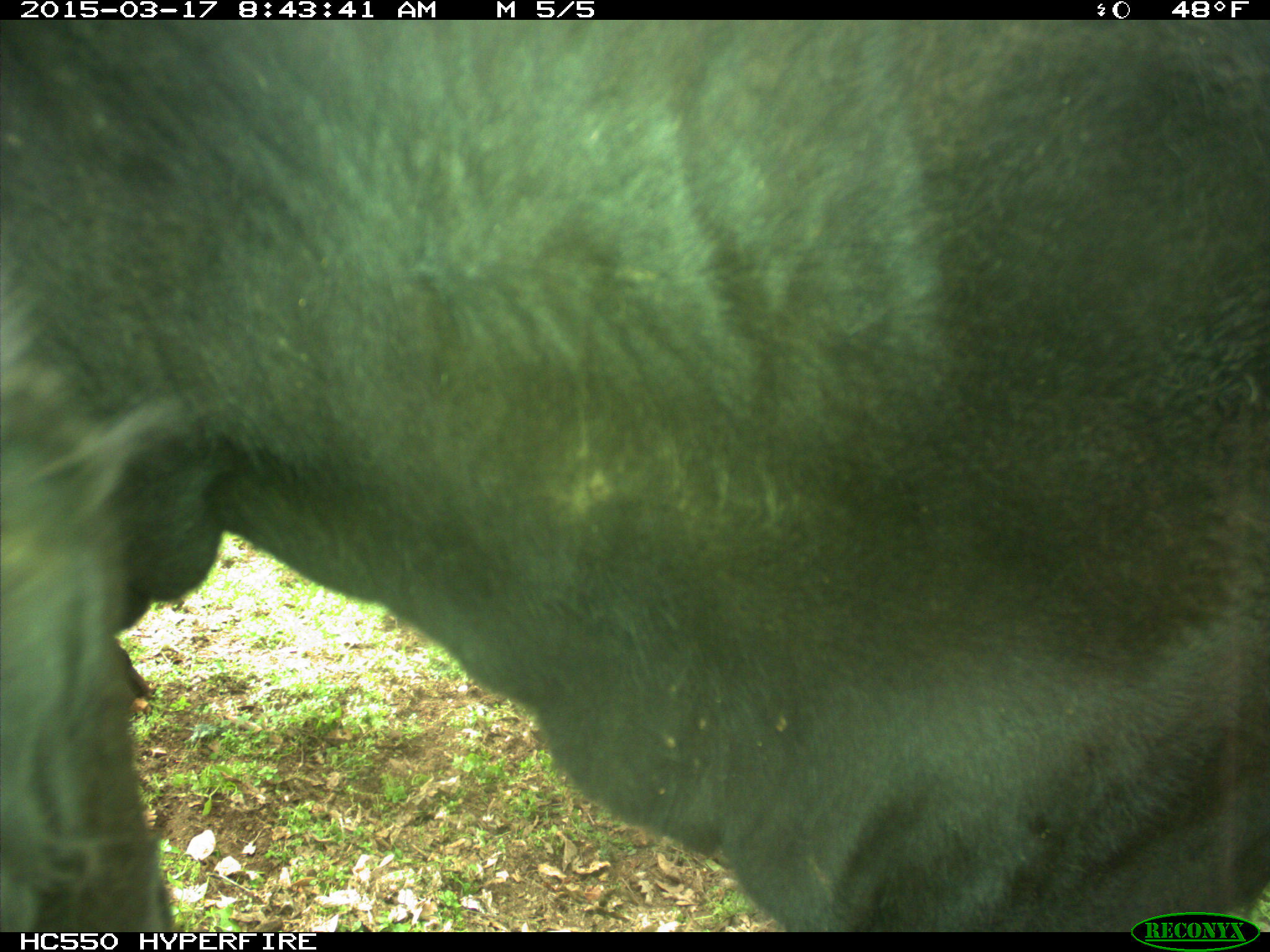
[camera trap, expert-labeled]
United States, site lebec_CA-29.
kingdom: Animalia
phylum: Chordata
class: Mammalia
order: Artiodactyla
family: Bovidae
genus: Bos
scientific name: Bos taurus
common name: domestic cow